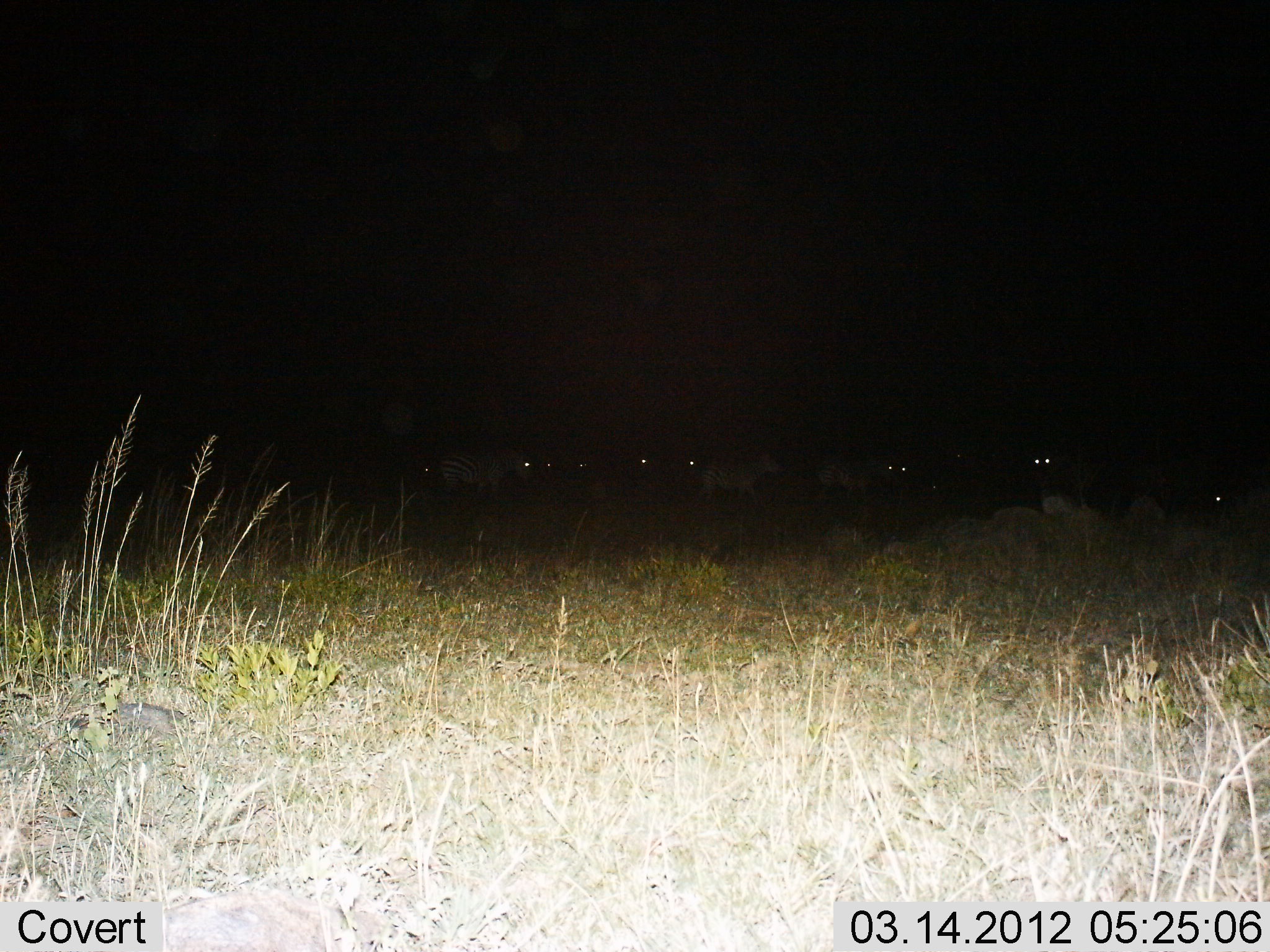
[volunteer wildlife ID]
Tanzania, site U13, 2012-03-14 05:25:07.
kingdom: Animalia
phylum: Chordata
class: Mammalia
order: Perissodactyla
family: Equidae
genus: Equus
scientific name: Equus quagga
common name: plains zebra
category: zebra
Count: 10.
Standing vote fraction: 62%.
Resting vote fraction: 0%.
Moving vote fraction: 44%.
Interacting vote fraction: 0%.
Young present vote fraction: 0%.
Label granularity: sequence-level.